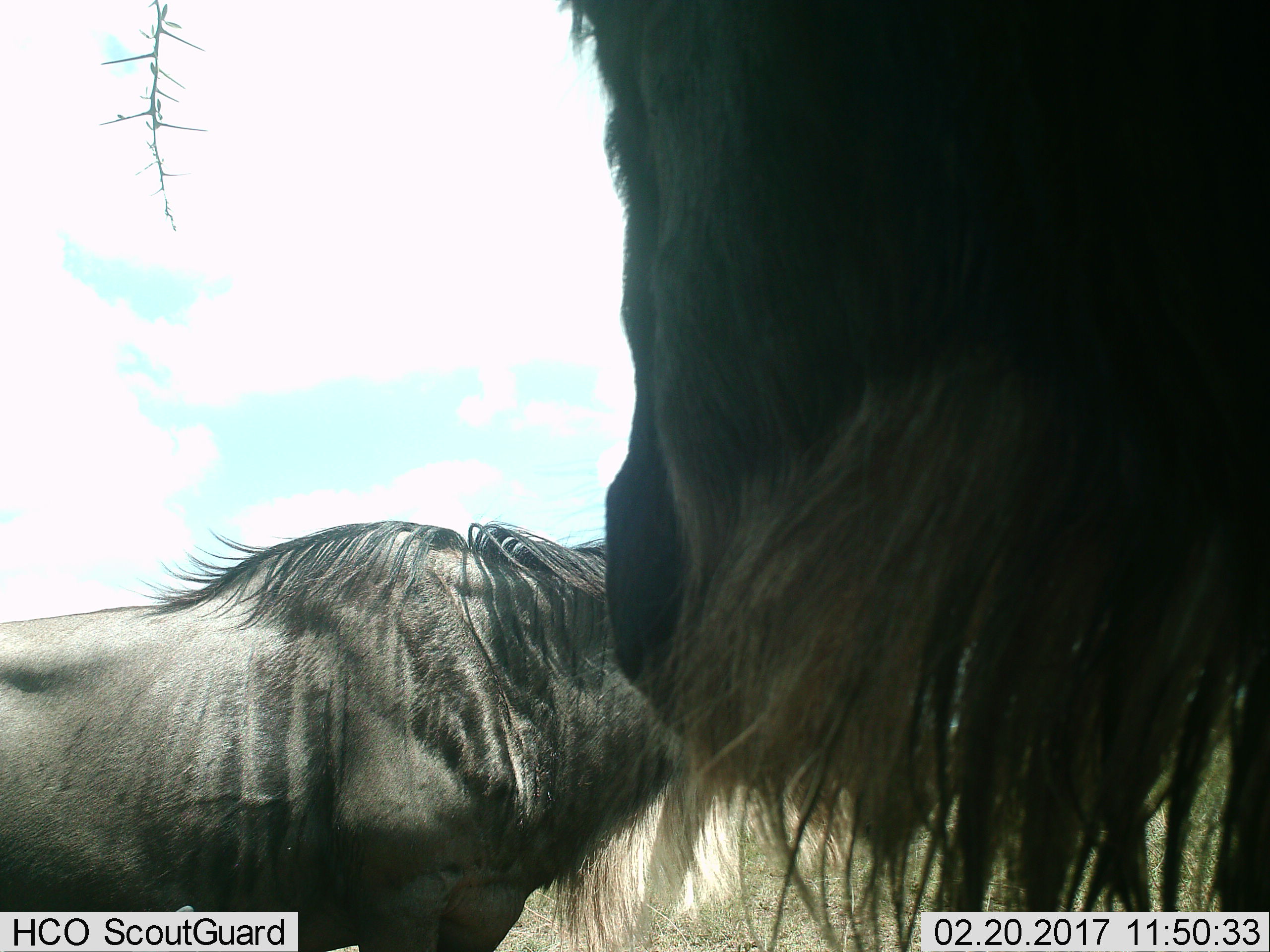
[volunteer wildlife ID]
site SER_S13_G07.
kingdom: Animalia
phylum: Chordata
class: Mammalia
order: Artiodactyla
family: Bovidae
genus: Connochaetes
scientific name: Connochaetes taurinus taurinus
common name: blue wildebeest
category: wildebeestblue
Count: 2.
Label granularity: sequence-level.